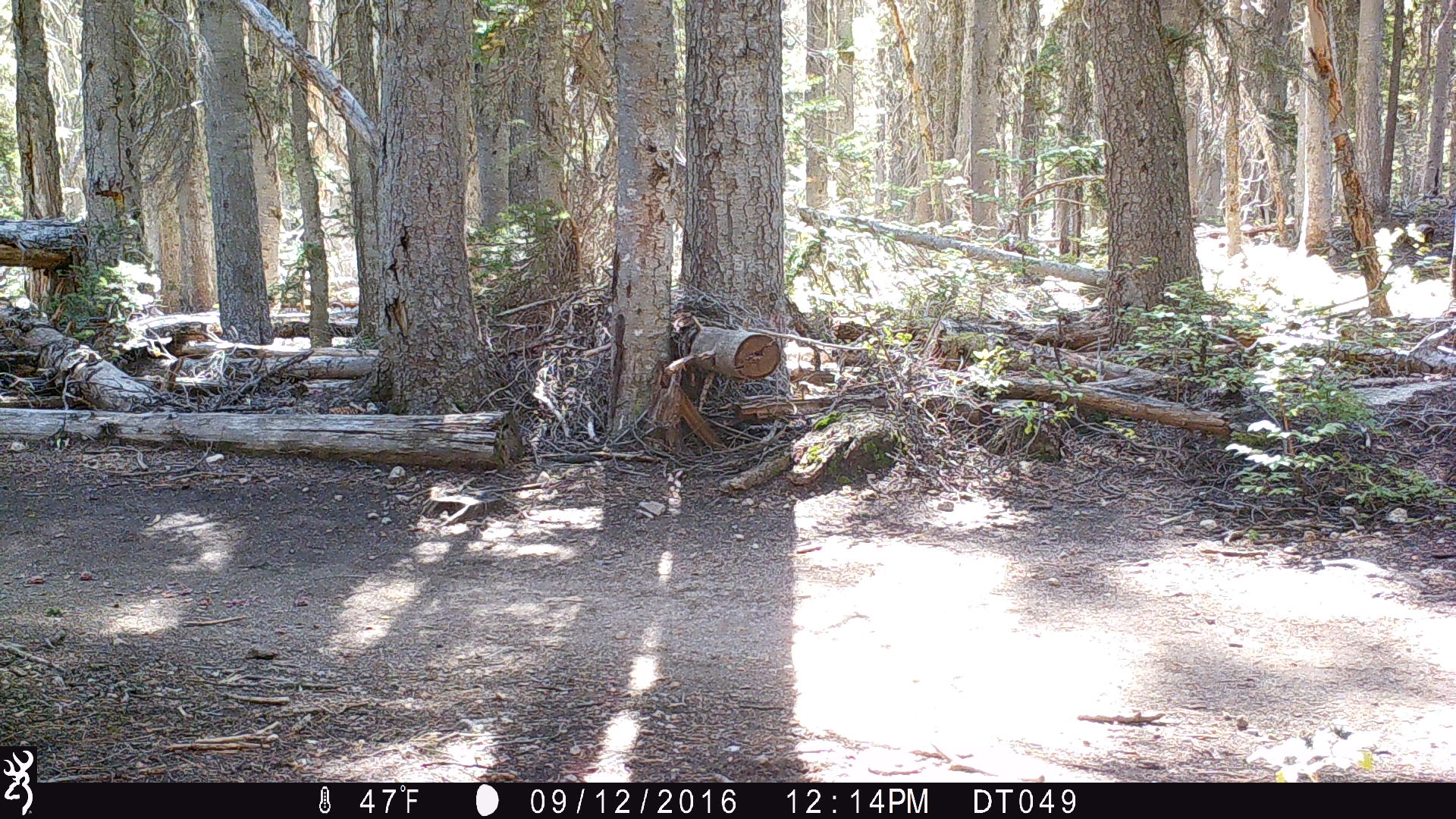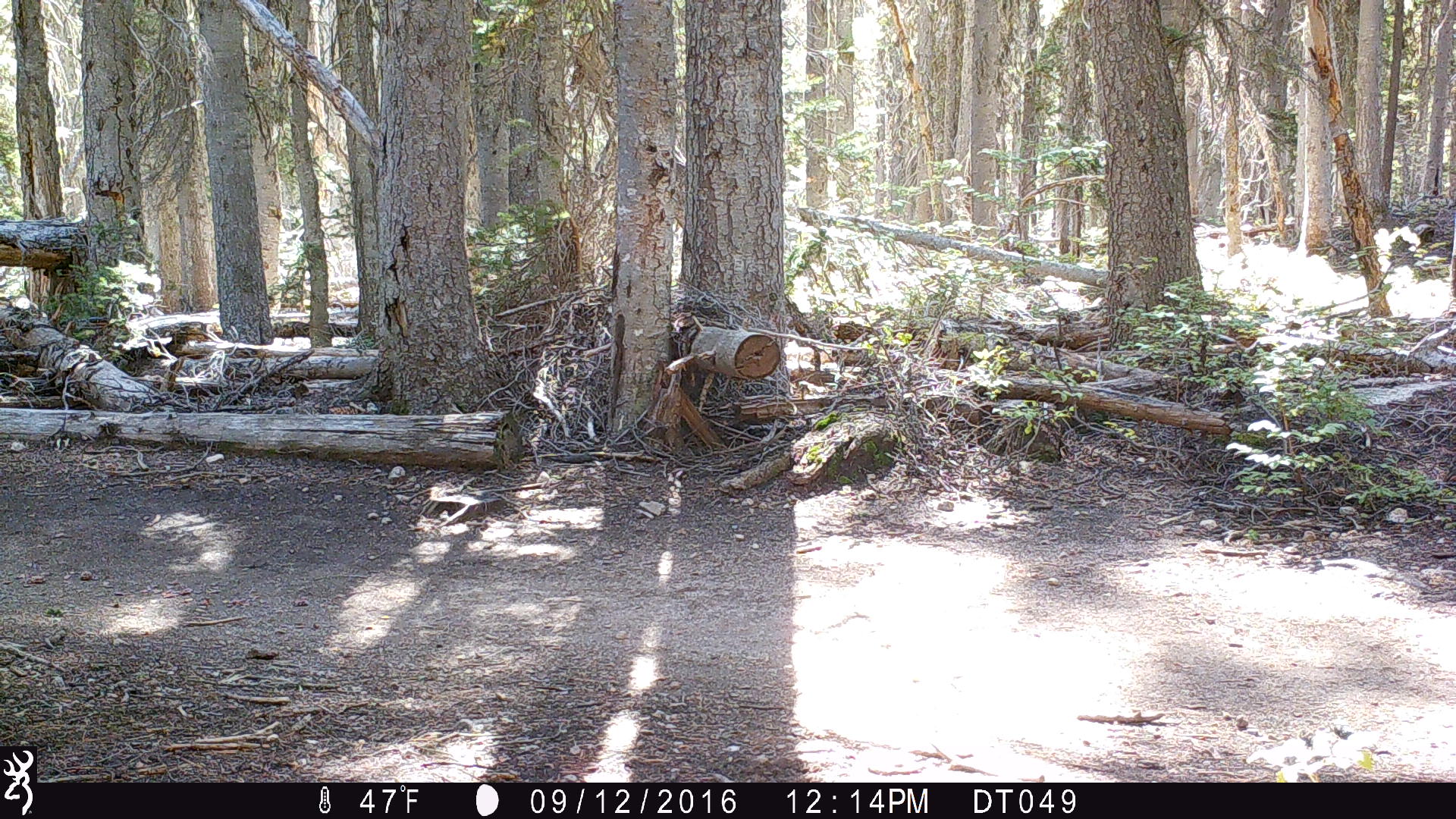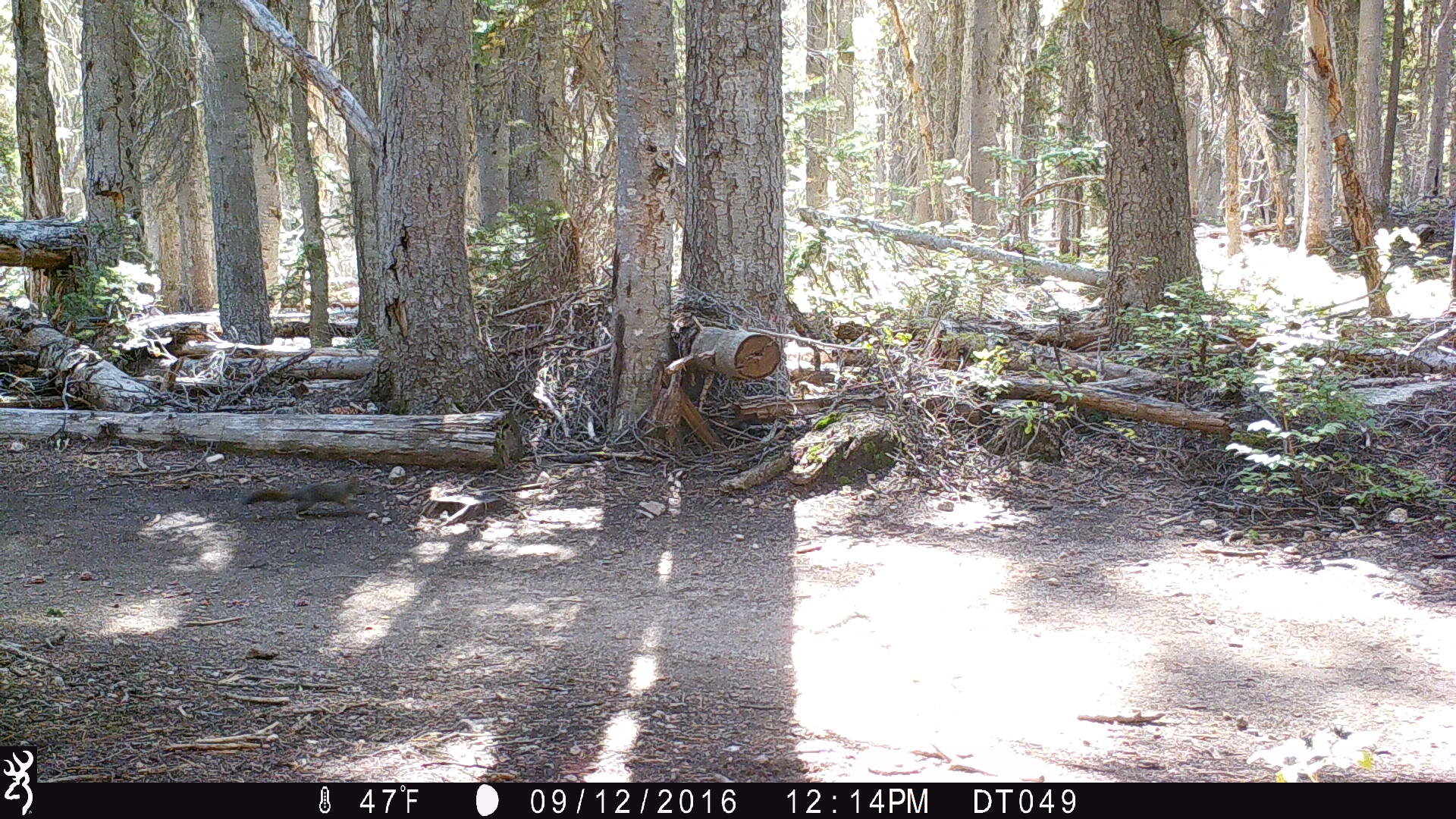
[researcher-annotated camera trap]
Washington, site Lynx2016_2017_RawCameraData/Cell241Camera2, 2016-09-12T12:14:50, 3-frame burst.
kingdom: Animalia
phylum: Chordata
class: Mammalia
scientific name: Mammalia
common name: small mammal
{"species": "small mammal (Mammalia)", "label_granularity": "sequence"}